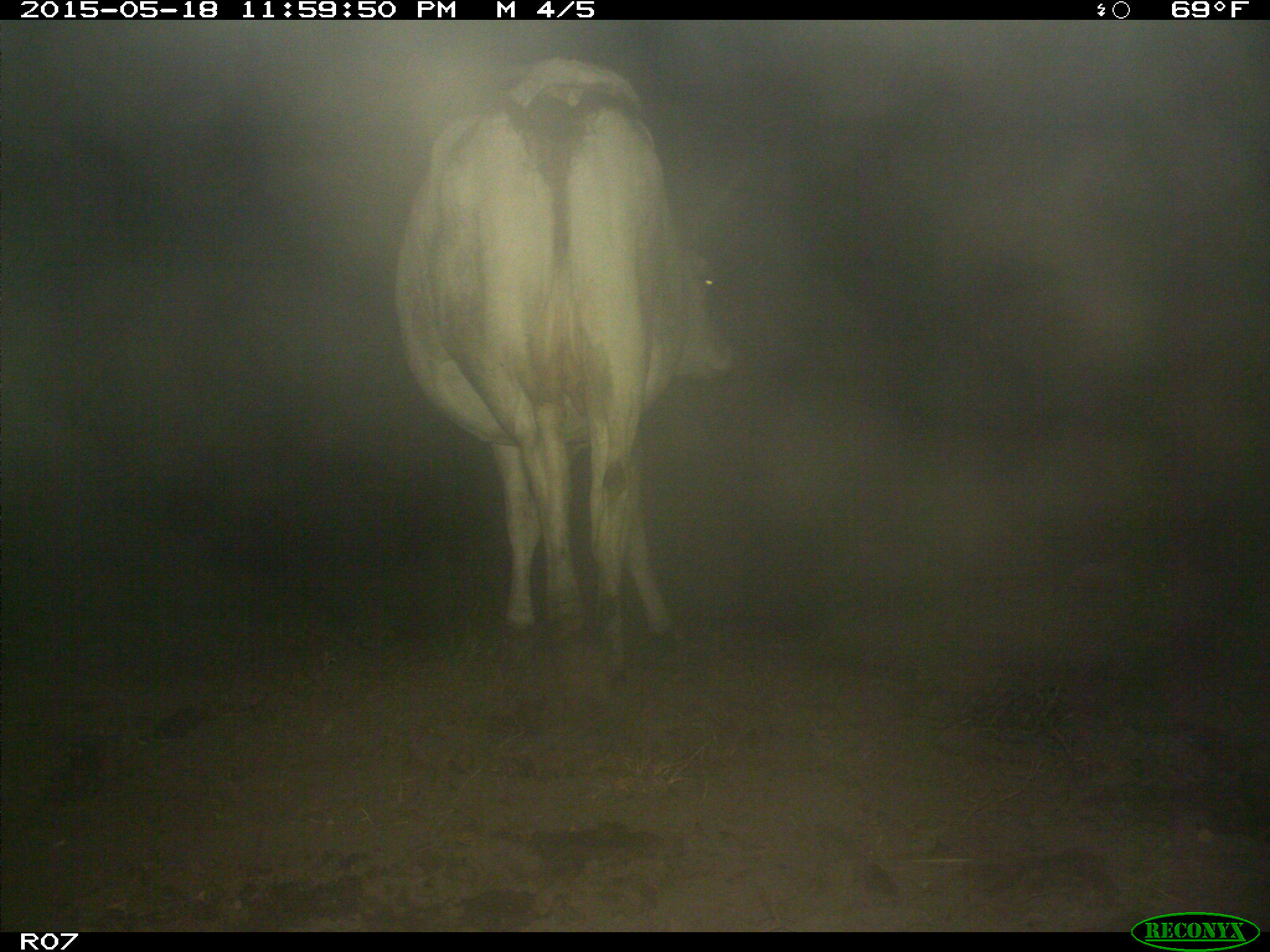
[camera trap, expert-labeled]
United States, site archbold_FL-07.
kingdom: Animalia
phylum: Chordata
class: Mammalia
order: Artiodactyla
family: Bovidae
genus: Bos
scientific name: Bos taurus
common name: domestic cow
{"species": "Bos taurus (domestic cow)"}